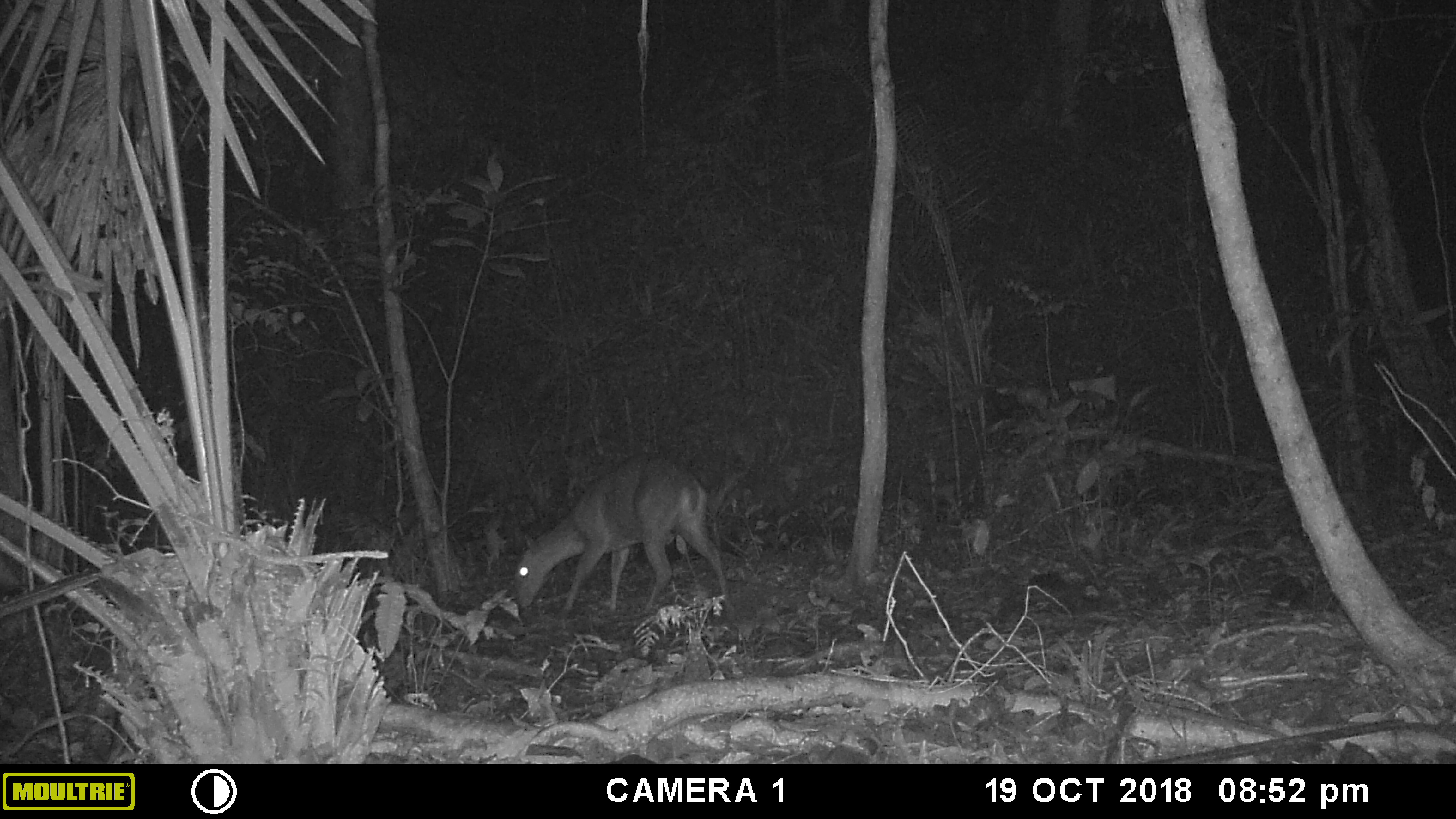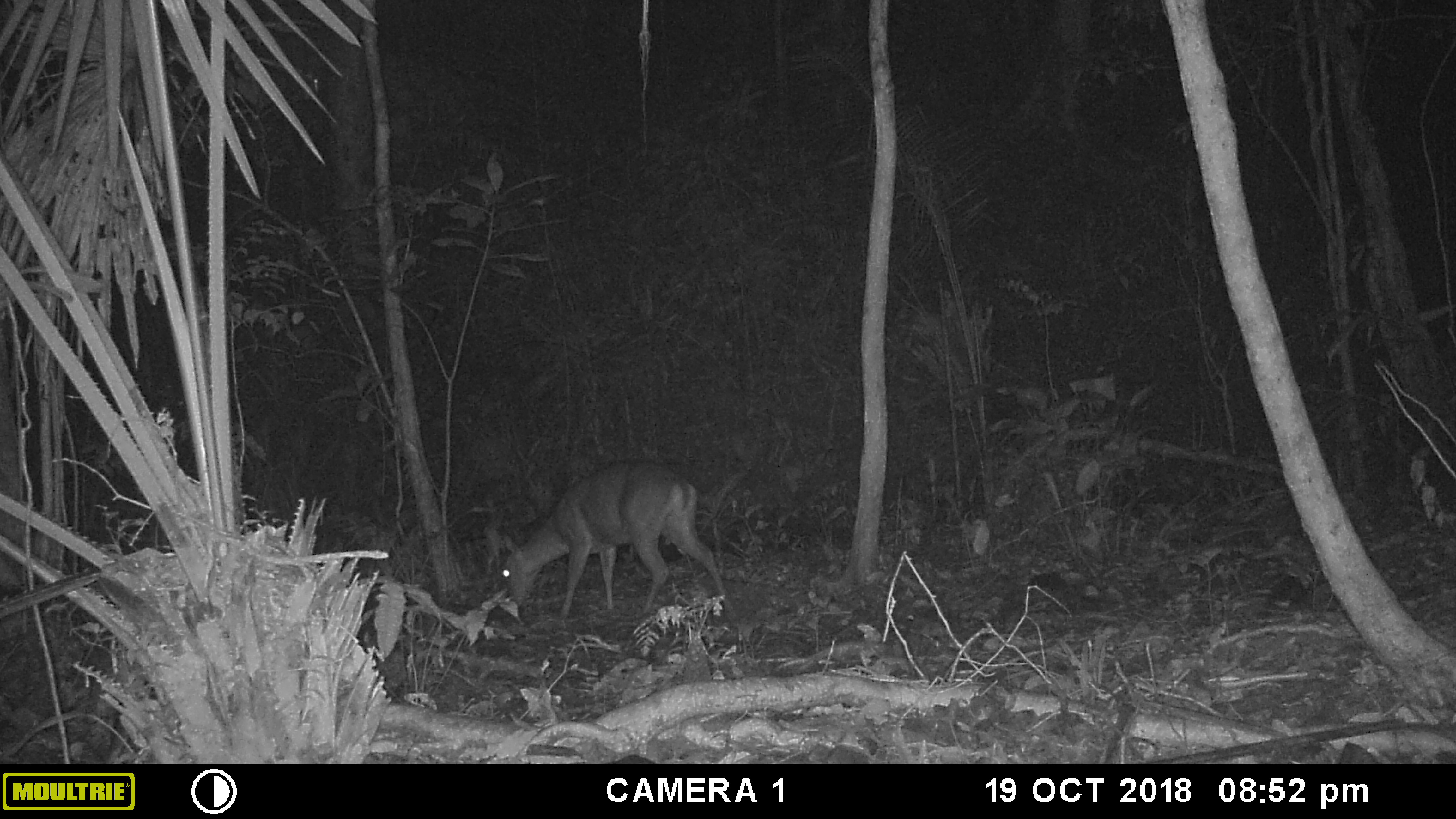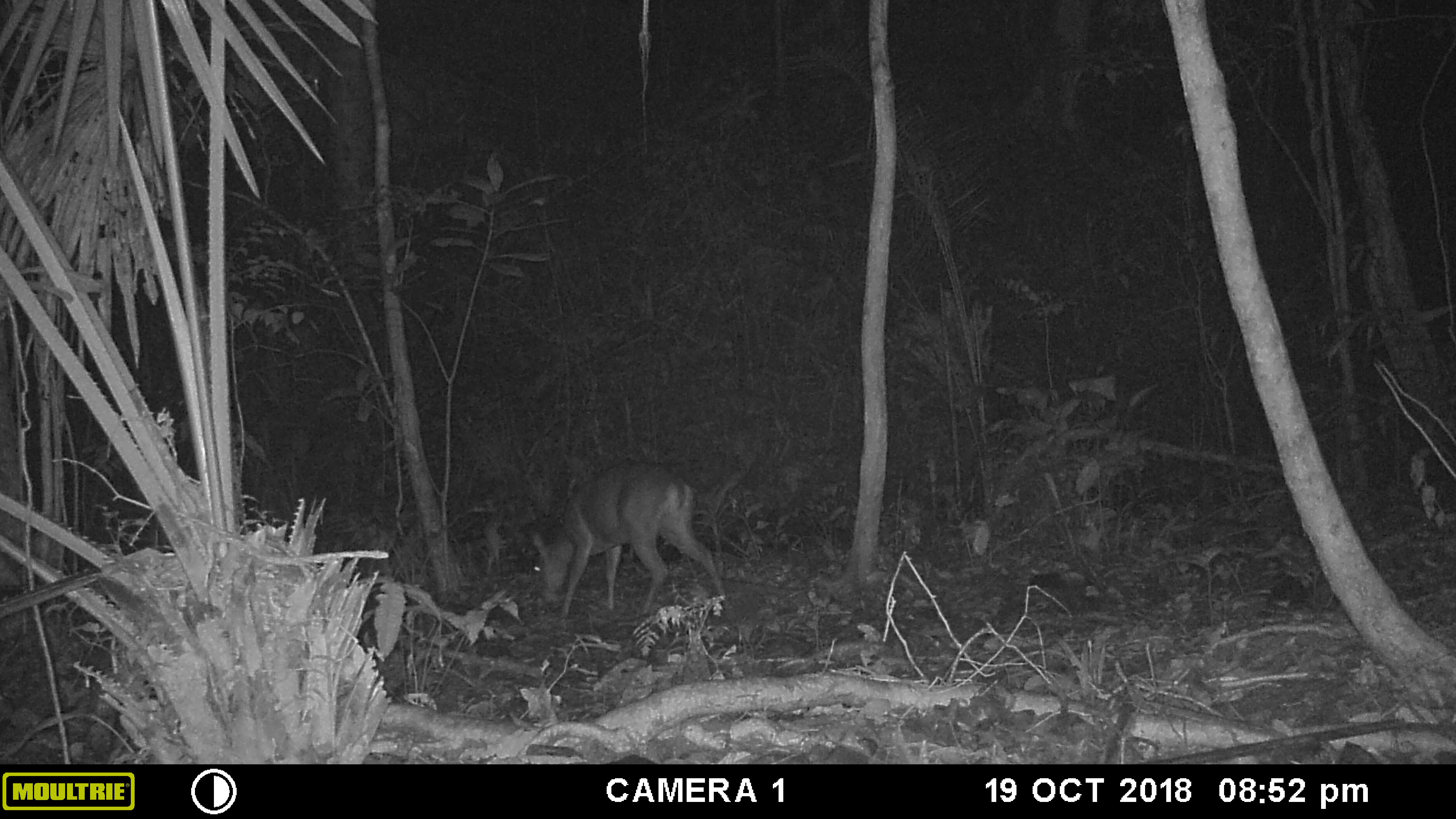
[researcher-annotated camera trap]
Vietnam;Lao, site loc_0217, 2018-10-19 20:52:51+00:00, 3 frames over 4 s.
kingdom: Animalia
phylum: Chordata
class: Mammalia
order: Artiodactyla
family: Cervidae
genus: Muntiacus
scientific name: Muntiacus vuquangensis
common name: large-antlered muntjac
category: large antlered muntjac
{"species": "large antlered muntjac (large-antlered muntjac) (Muntiacus vuquangensis)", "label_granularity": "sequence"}